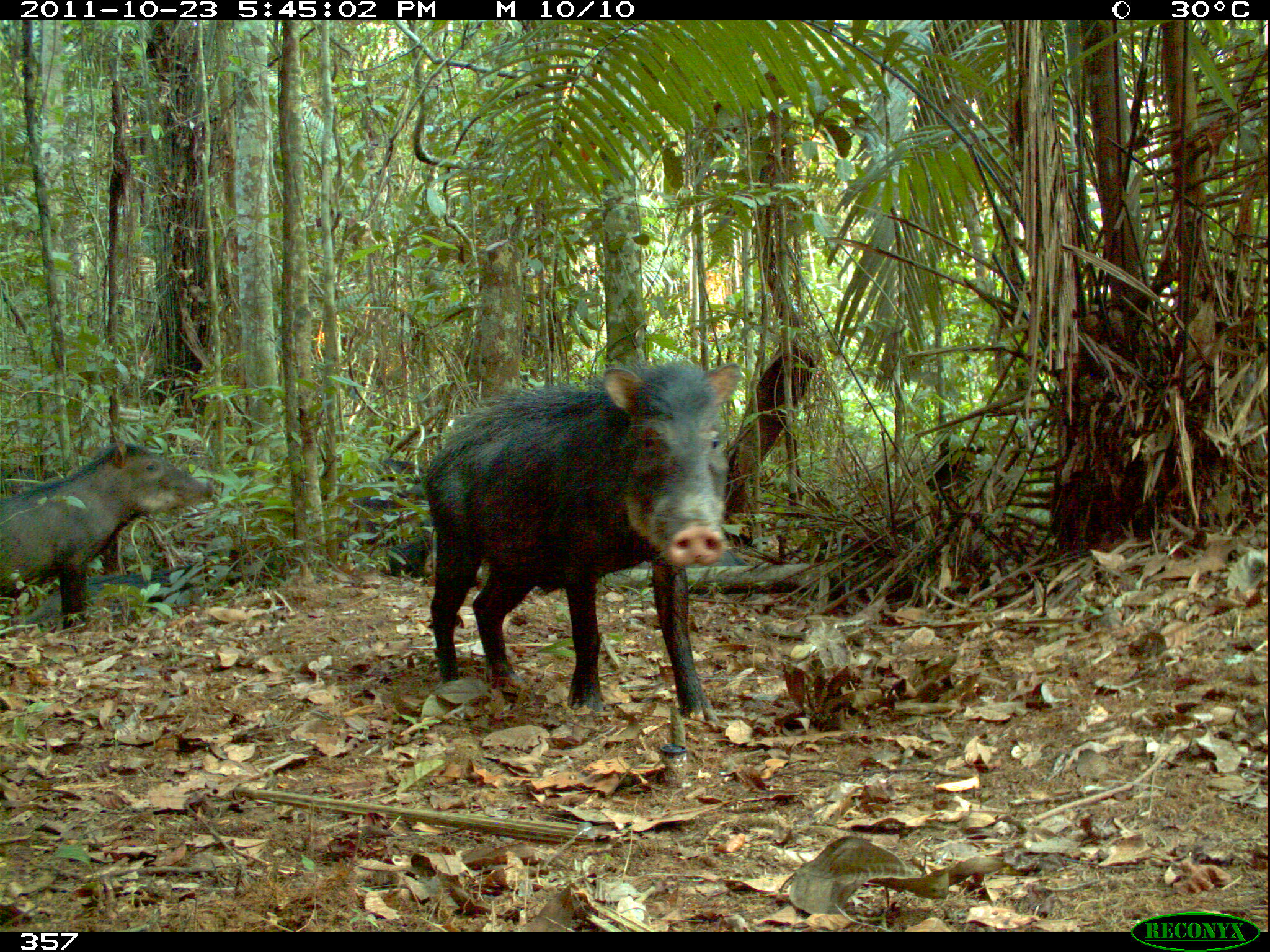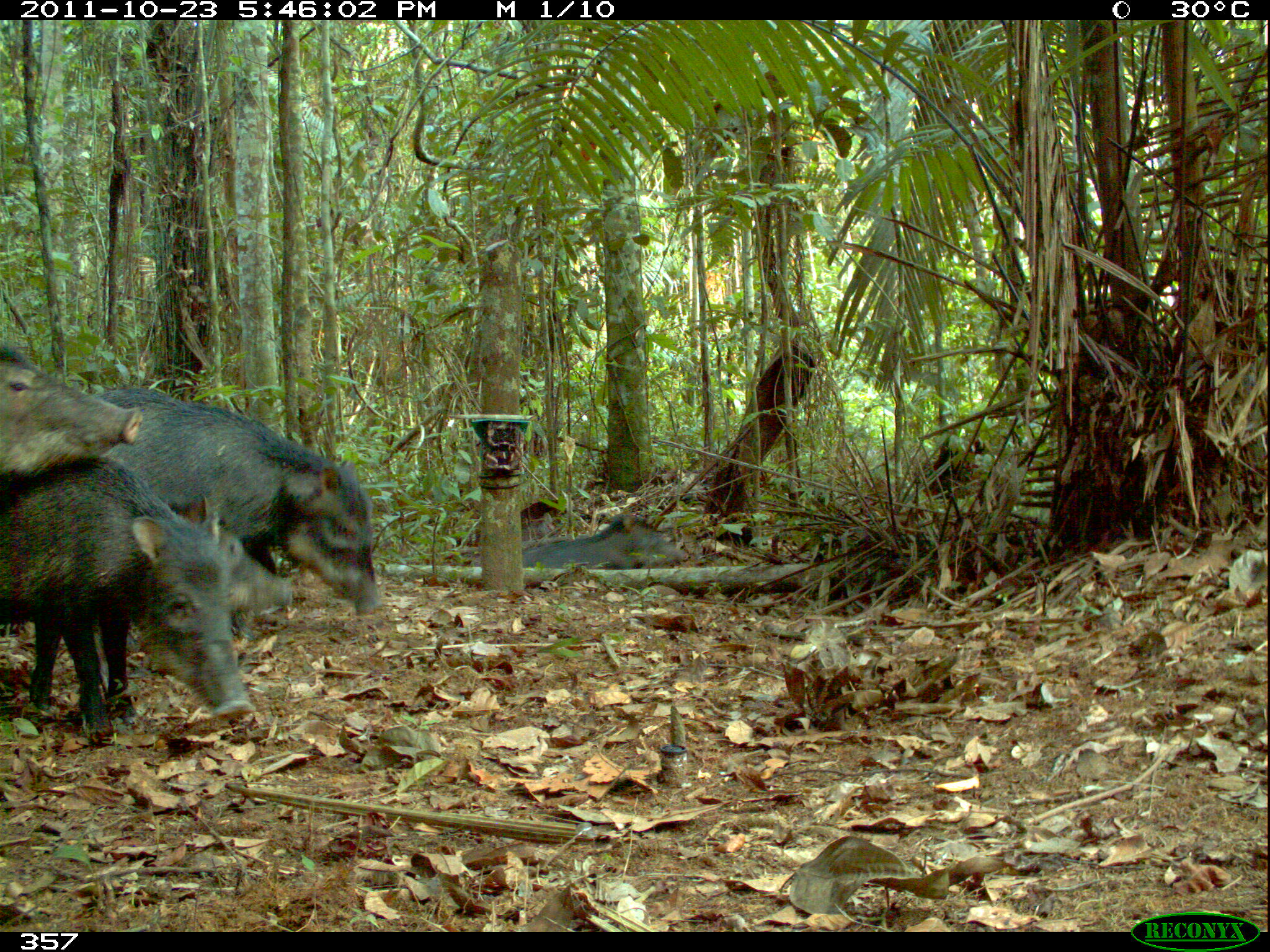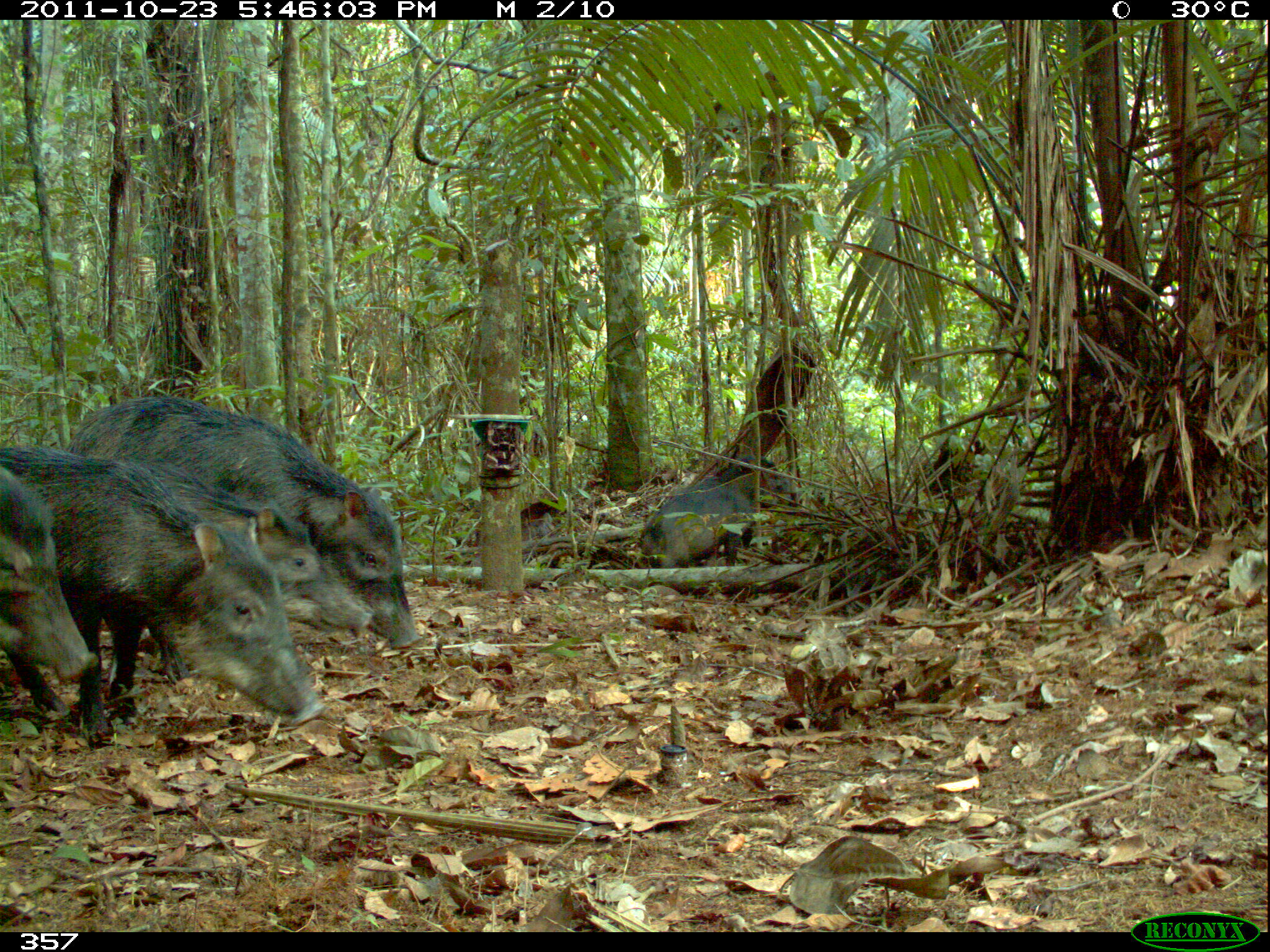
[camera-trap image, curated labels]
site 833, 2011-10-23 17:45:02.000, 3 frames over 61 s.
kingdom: Animalia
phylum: Chordata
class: Mammalia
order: Artiodactyla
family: Tayassuidae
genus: Tayassu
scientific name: Tayassu pecari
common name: white-lipped peccary